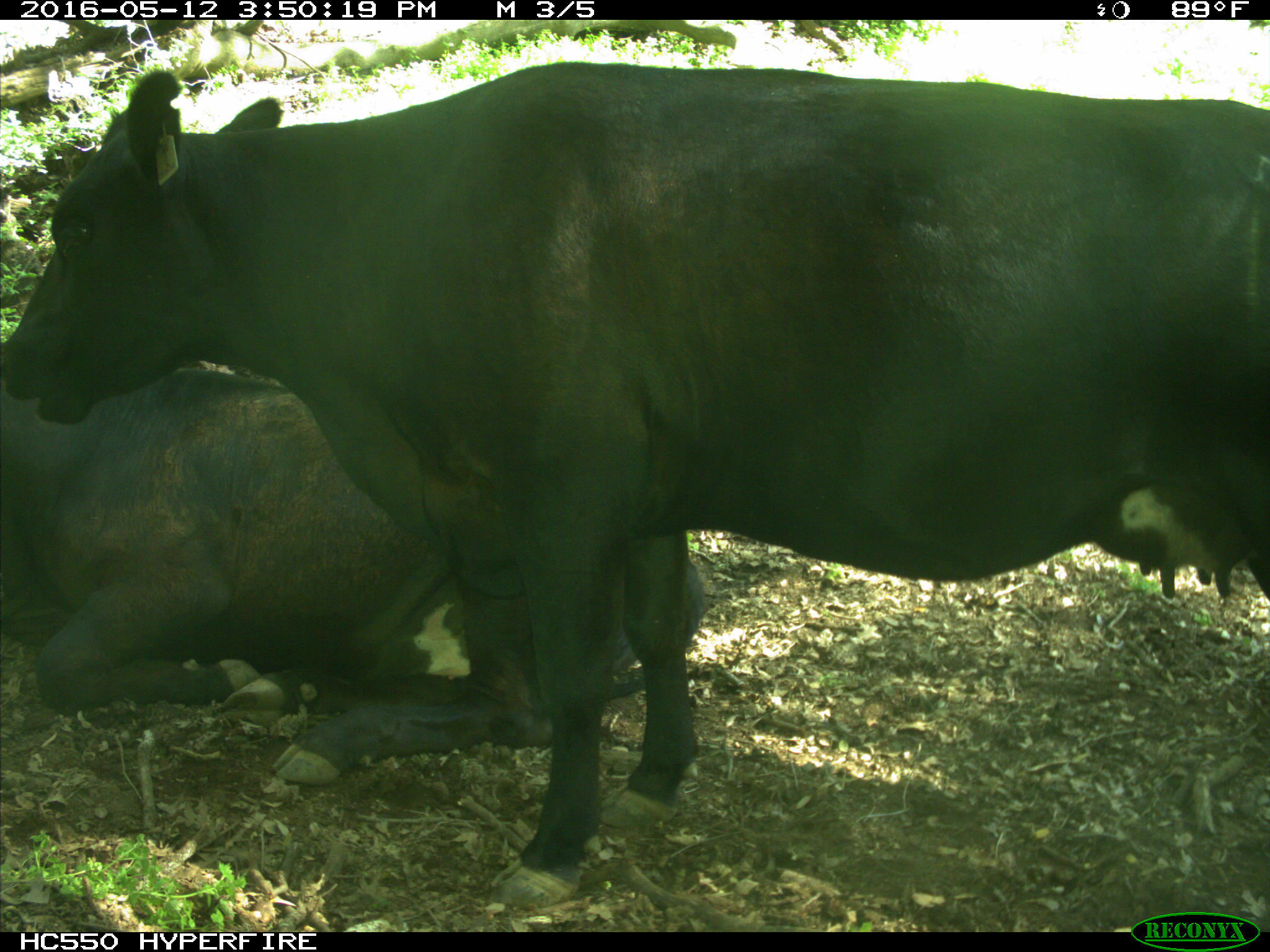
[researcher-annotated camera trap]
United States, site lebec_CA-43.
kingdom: Animalia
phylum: Chordata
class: Mammalia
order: Artiodactyla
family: Bovidae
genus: Bos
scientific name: Bos taurus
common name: domestic cow